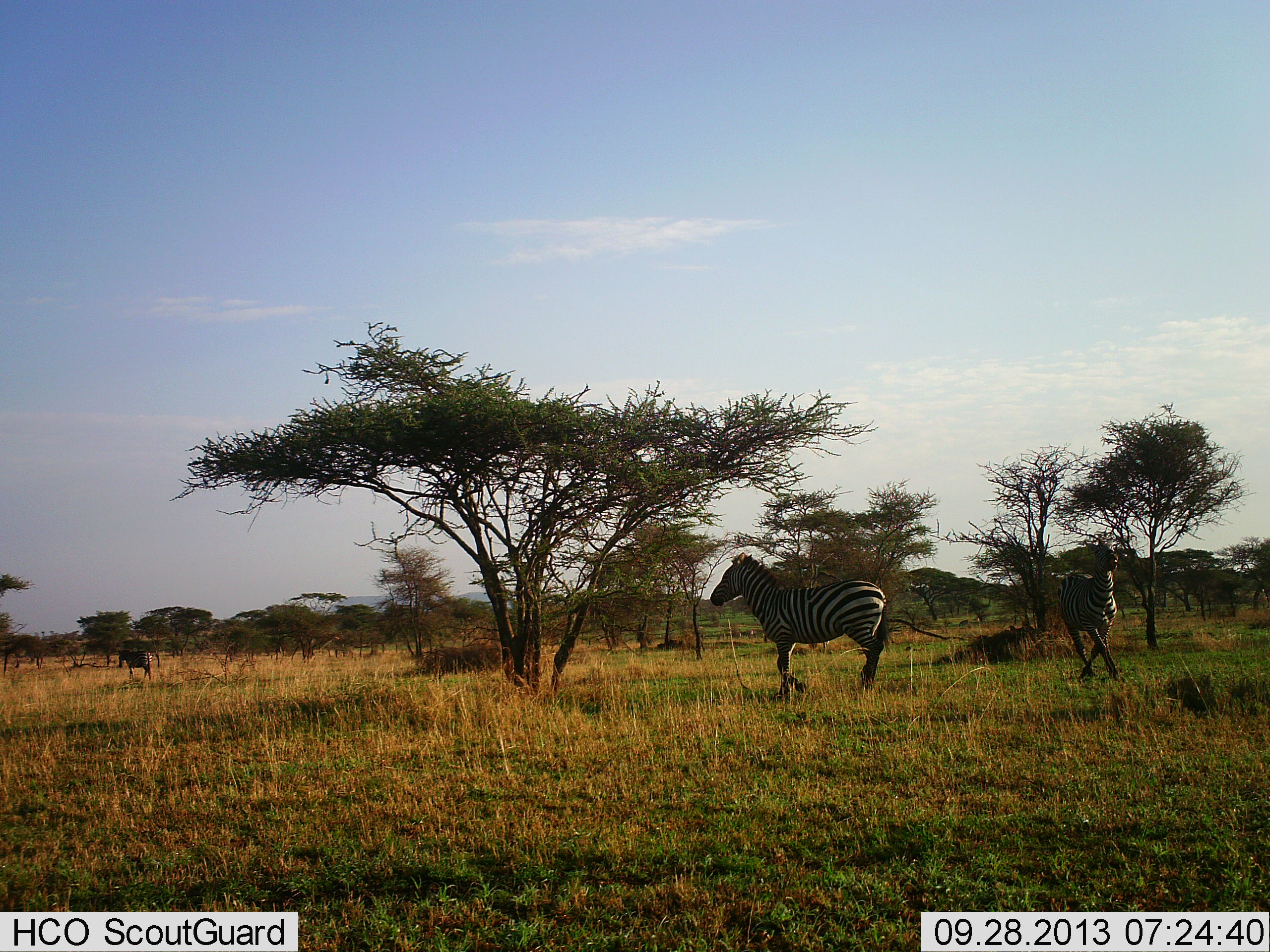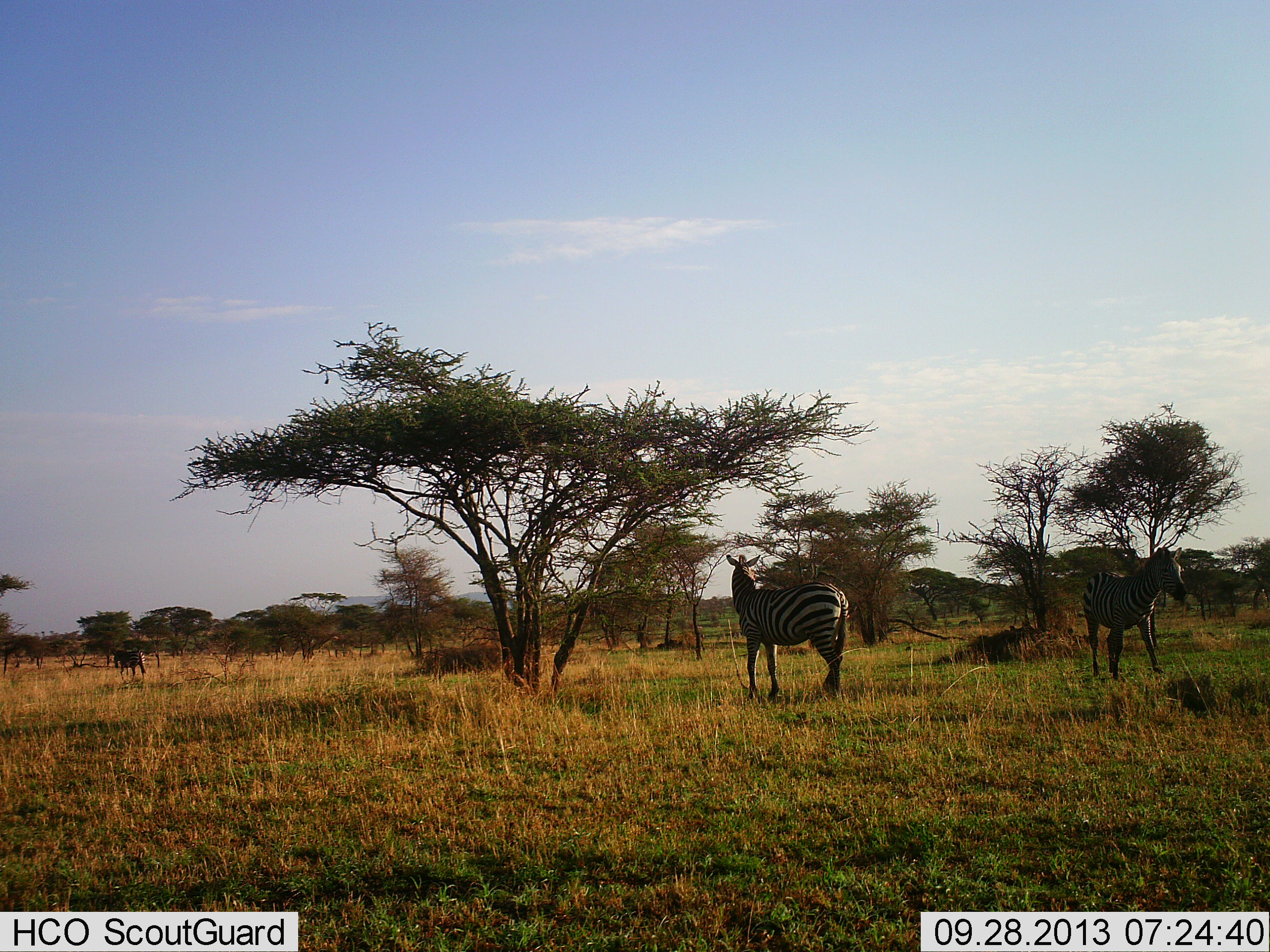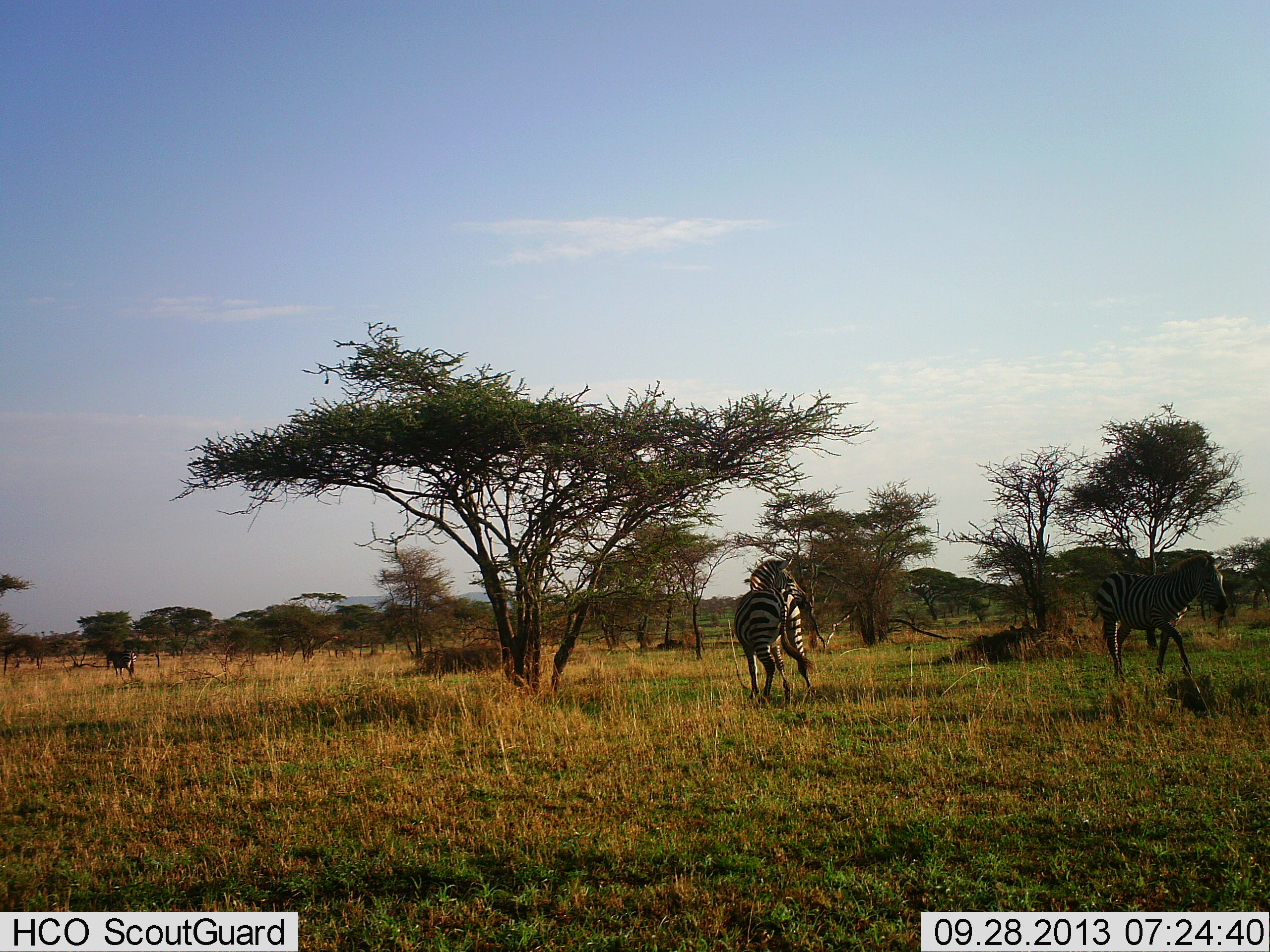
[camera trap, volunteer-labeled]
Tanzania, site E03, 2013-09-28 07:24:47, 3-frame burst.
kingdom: Animalia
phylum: Chordata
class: Mammalia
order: Perissodactyla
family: Equidae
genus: Equus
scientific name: Equus quagga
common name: plains zebra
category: zebra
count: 3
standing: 18%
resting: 5%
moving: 82%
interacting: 0%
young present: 0%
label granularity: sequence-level